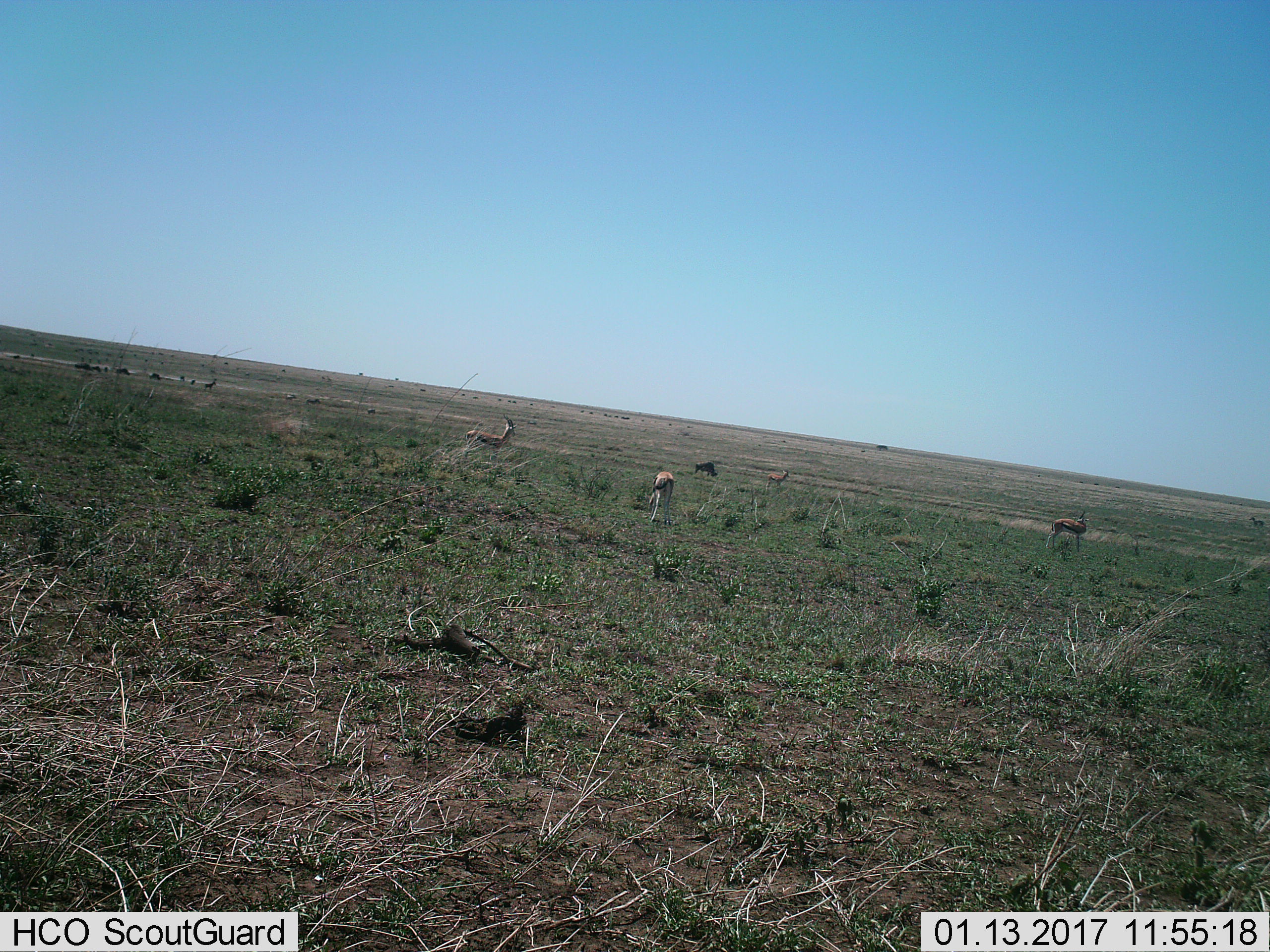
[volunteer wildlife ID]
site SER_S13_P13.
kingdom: Animalia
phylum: Chordata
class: Mammalia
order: Artiodactyla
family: Bovidae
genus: Eudorcas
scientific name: Eudorcas thomsonii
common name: thomson's gazelle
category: gazellethomsons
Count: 4.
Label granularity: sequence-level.